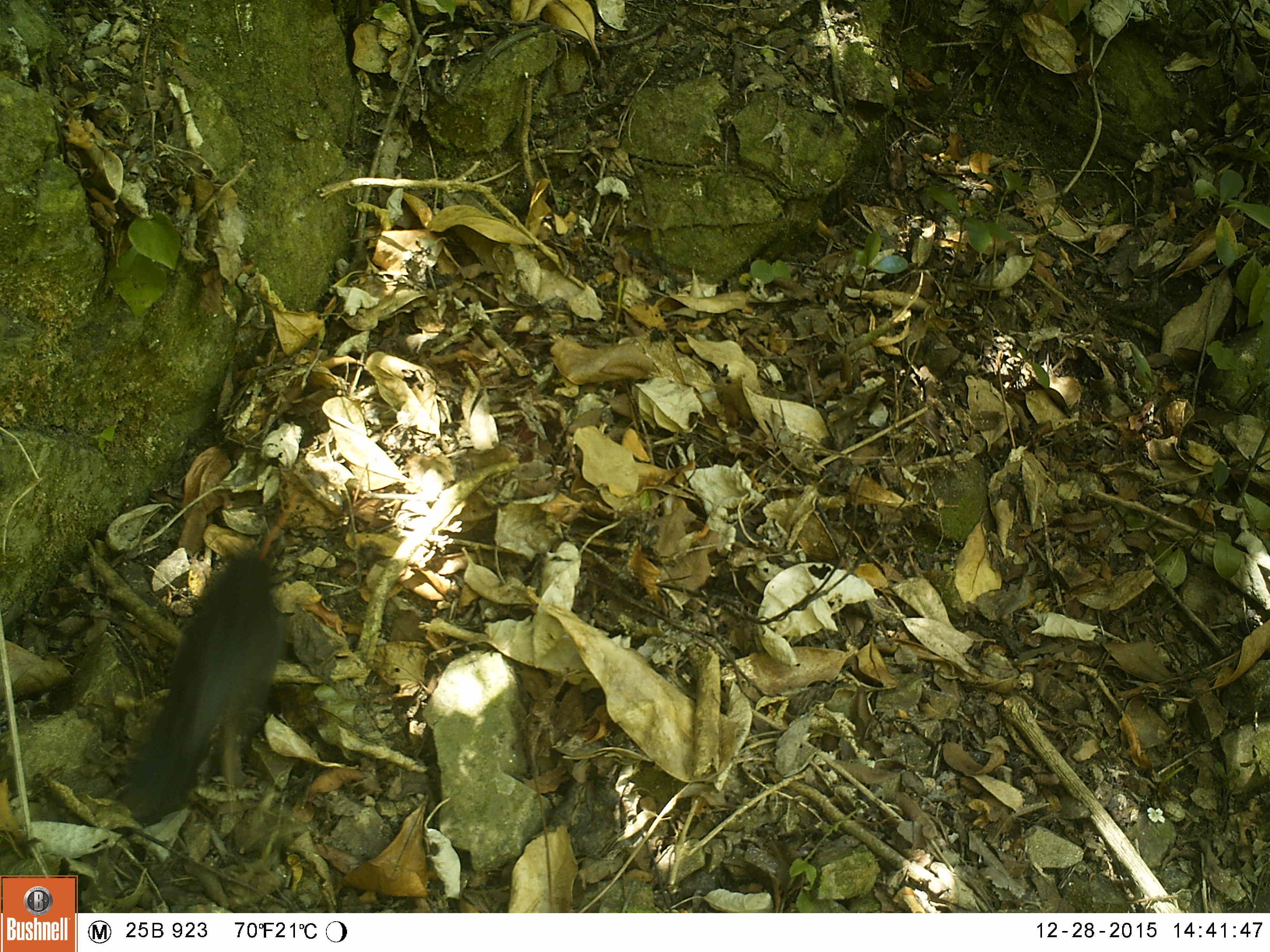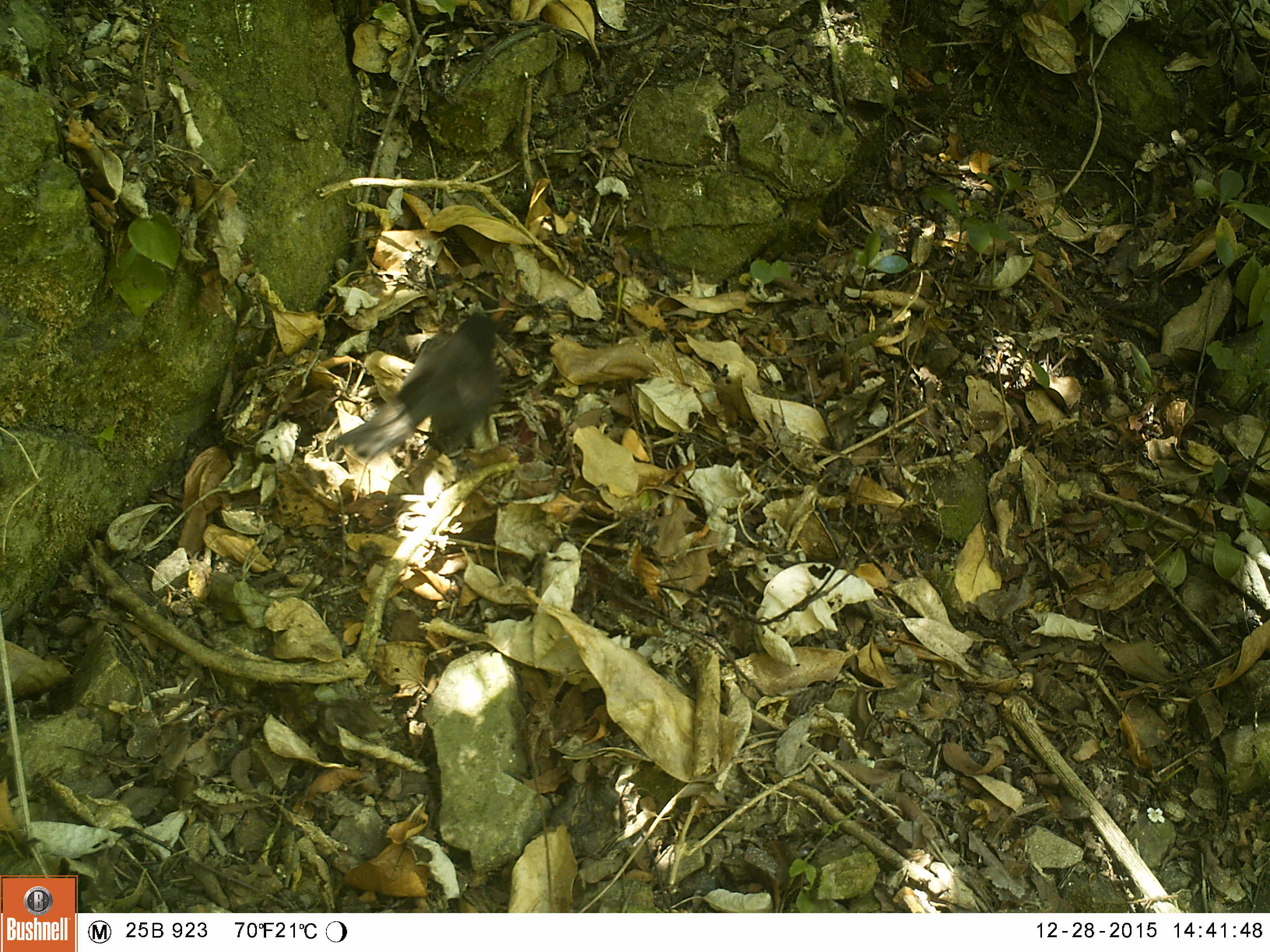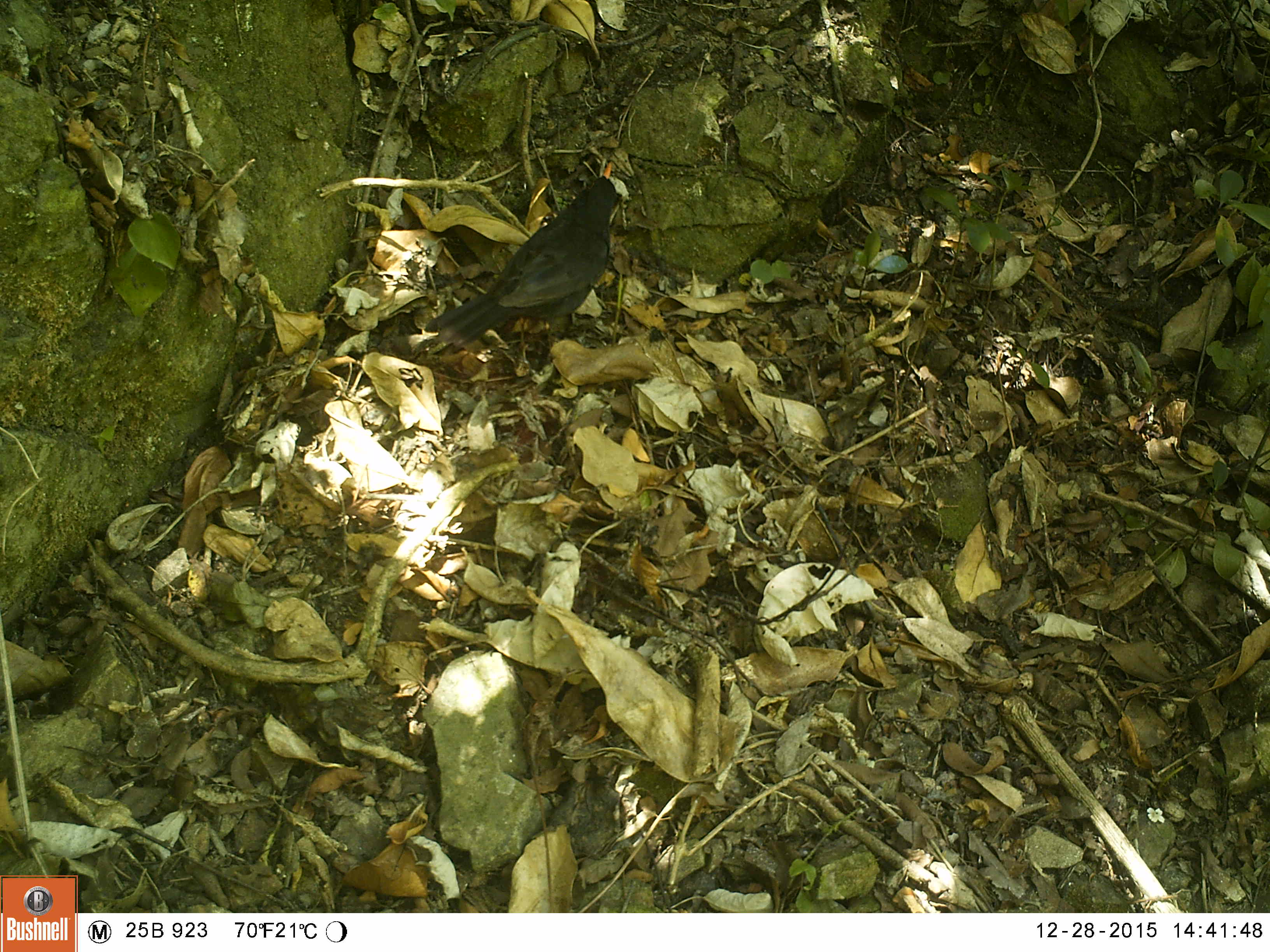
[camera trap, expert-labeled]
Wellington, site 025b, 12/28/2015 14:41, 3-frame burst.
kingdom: Animalia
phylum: Chordata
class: Aves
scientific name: Aves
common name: bird